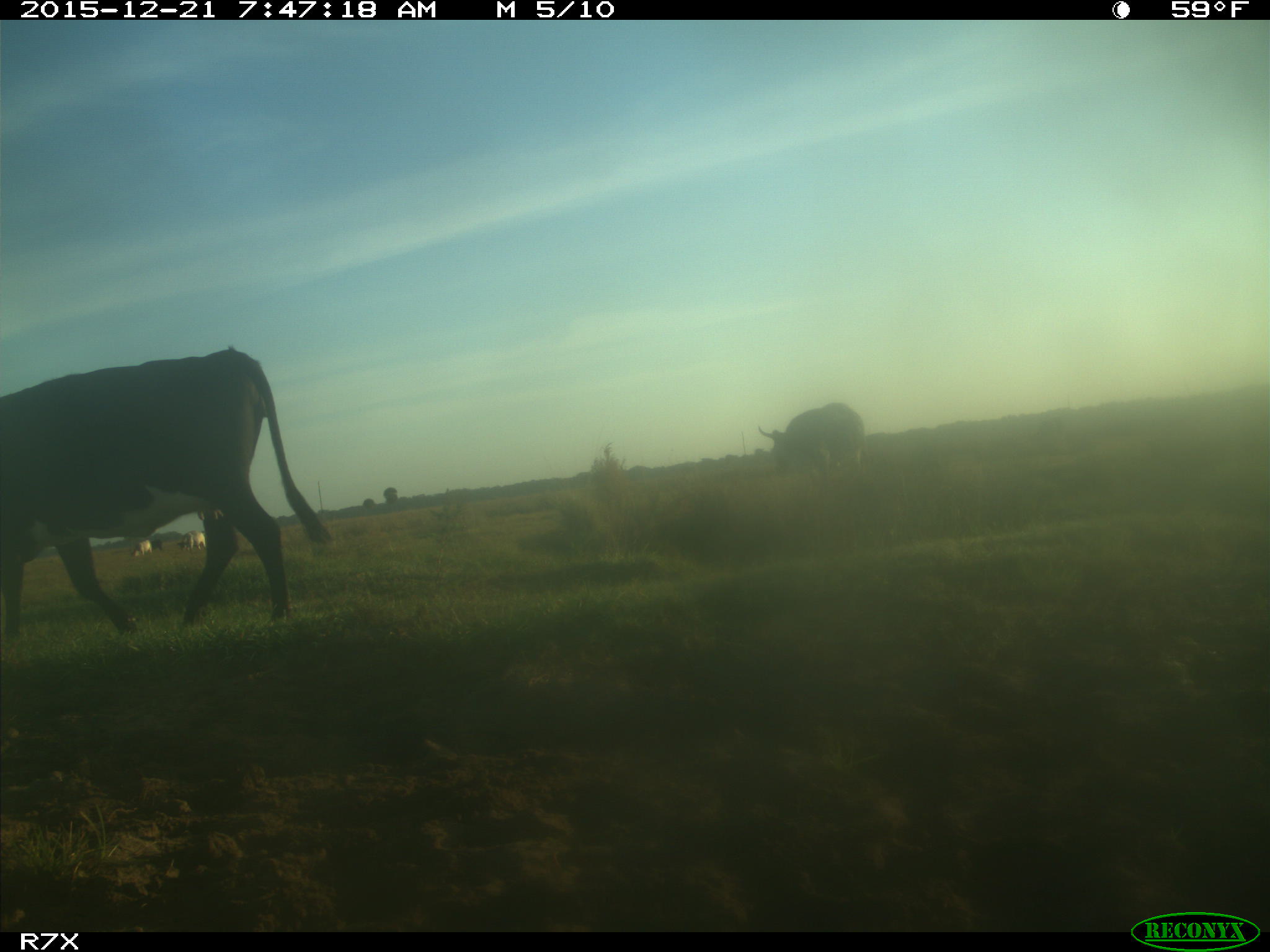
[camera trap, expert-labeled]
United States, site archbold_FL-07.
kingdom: Animalia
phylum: Chordata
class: Mammalia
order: Artiodactyla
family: Bovidae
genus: Bos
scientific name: Bos taurus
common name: domestic cow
Bos taurus (domestic cow).